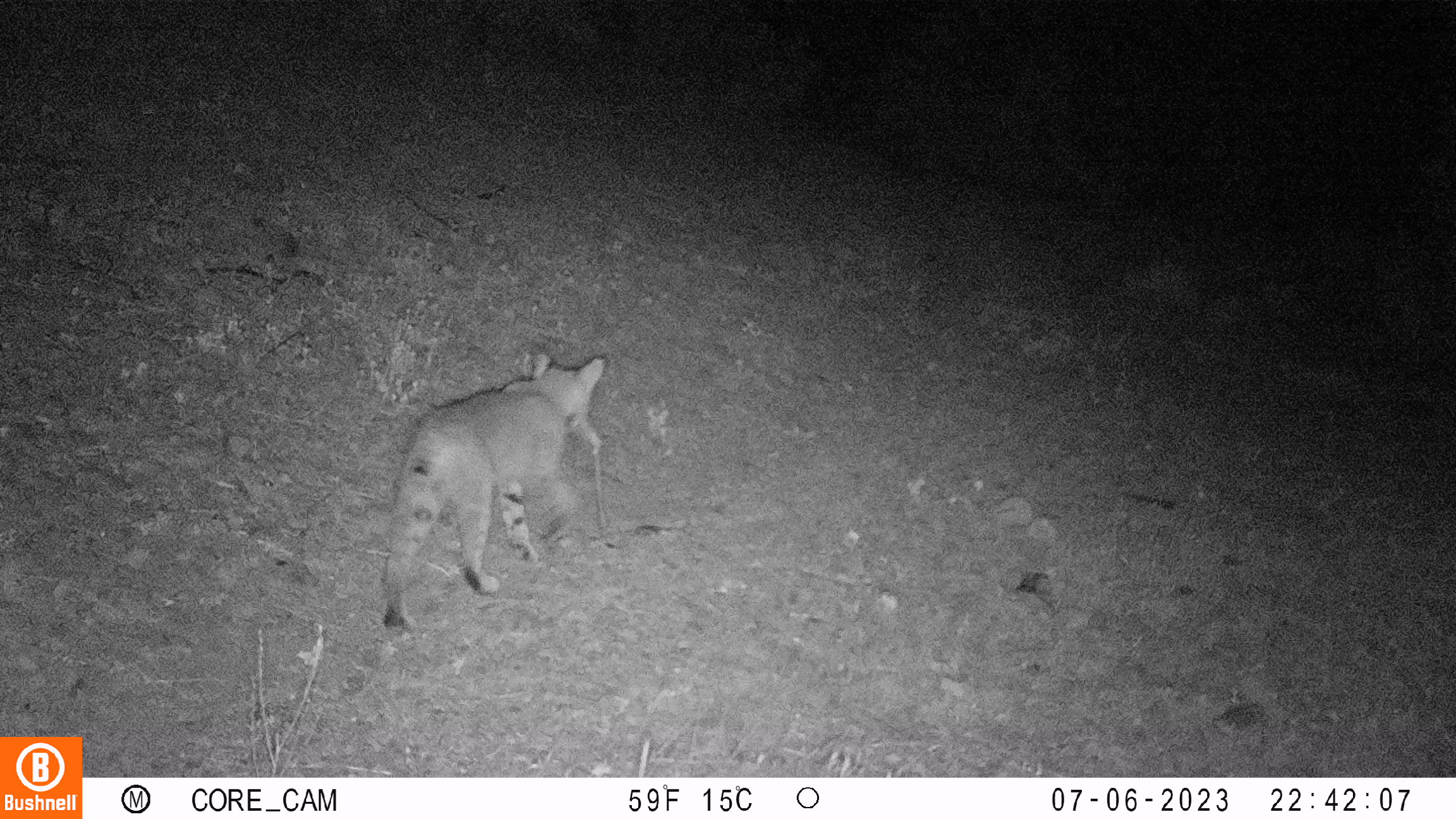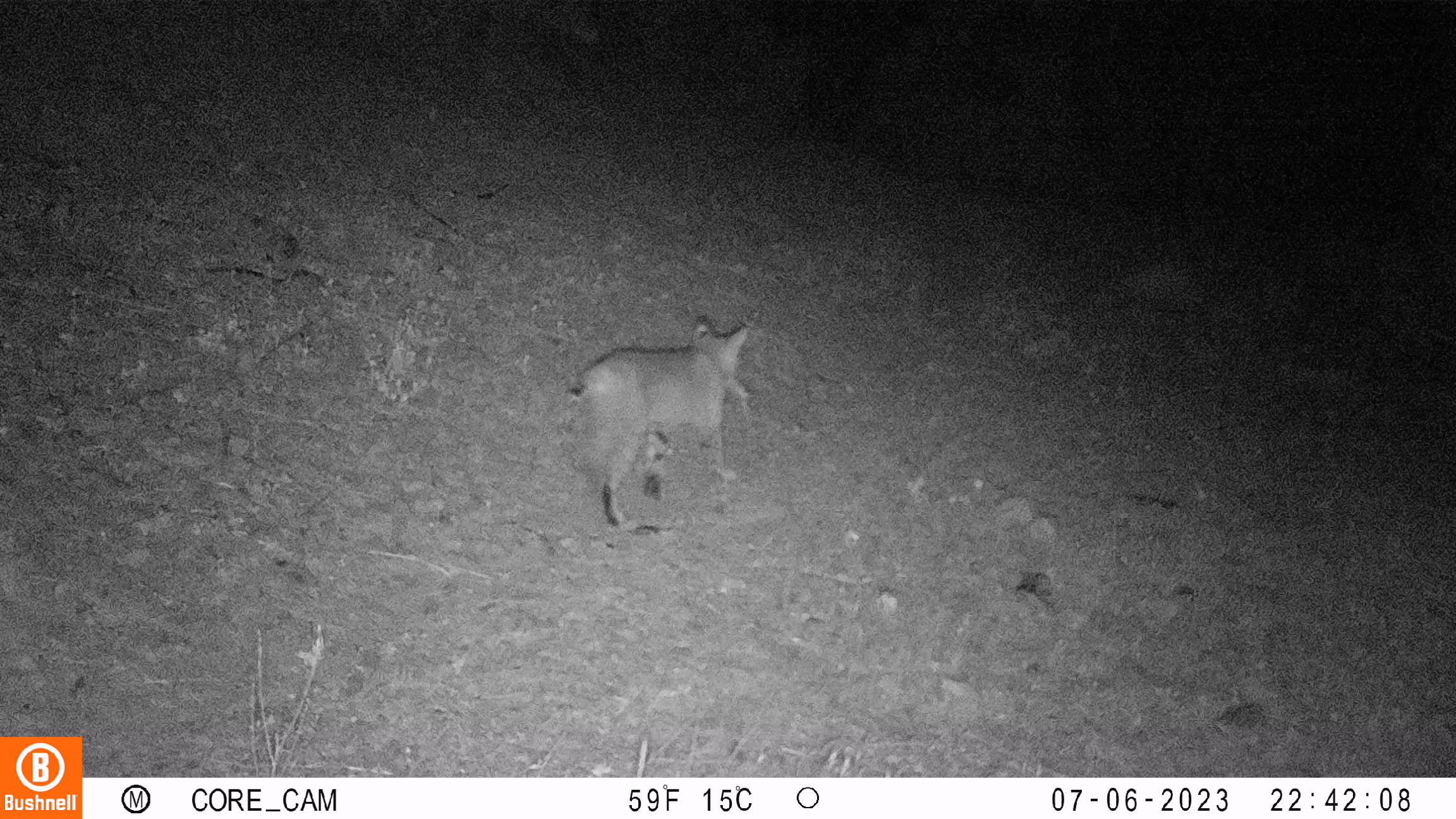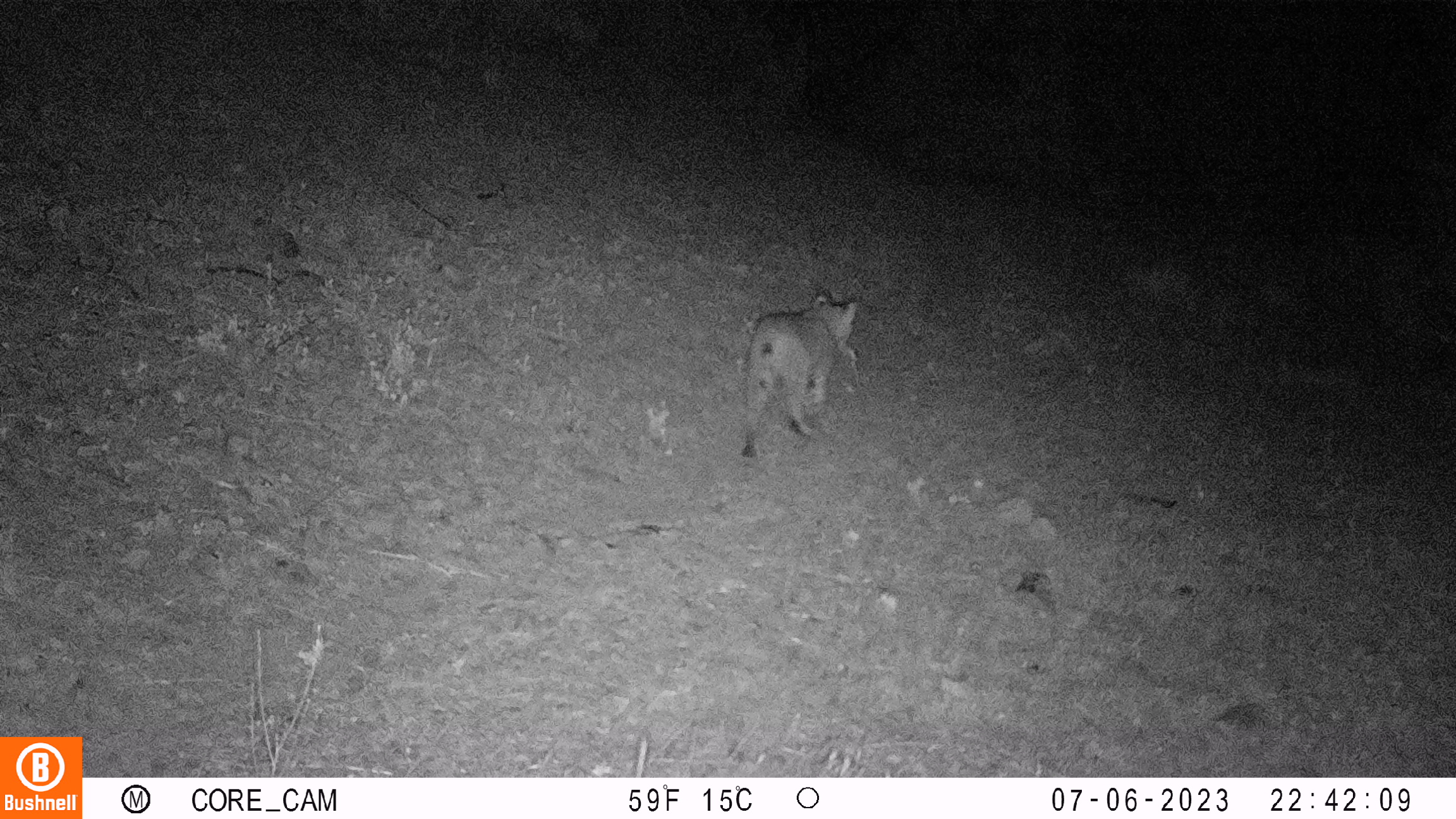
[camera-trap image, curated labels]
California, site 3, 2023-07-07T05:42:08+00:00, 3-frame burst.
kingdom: Animalia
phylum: Chordata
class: Mammalia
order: Carnivora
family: Felidae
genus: Lynx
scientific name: Lynx rufus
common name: bobcat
Bobcat (Lynx rufus).